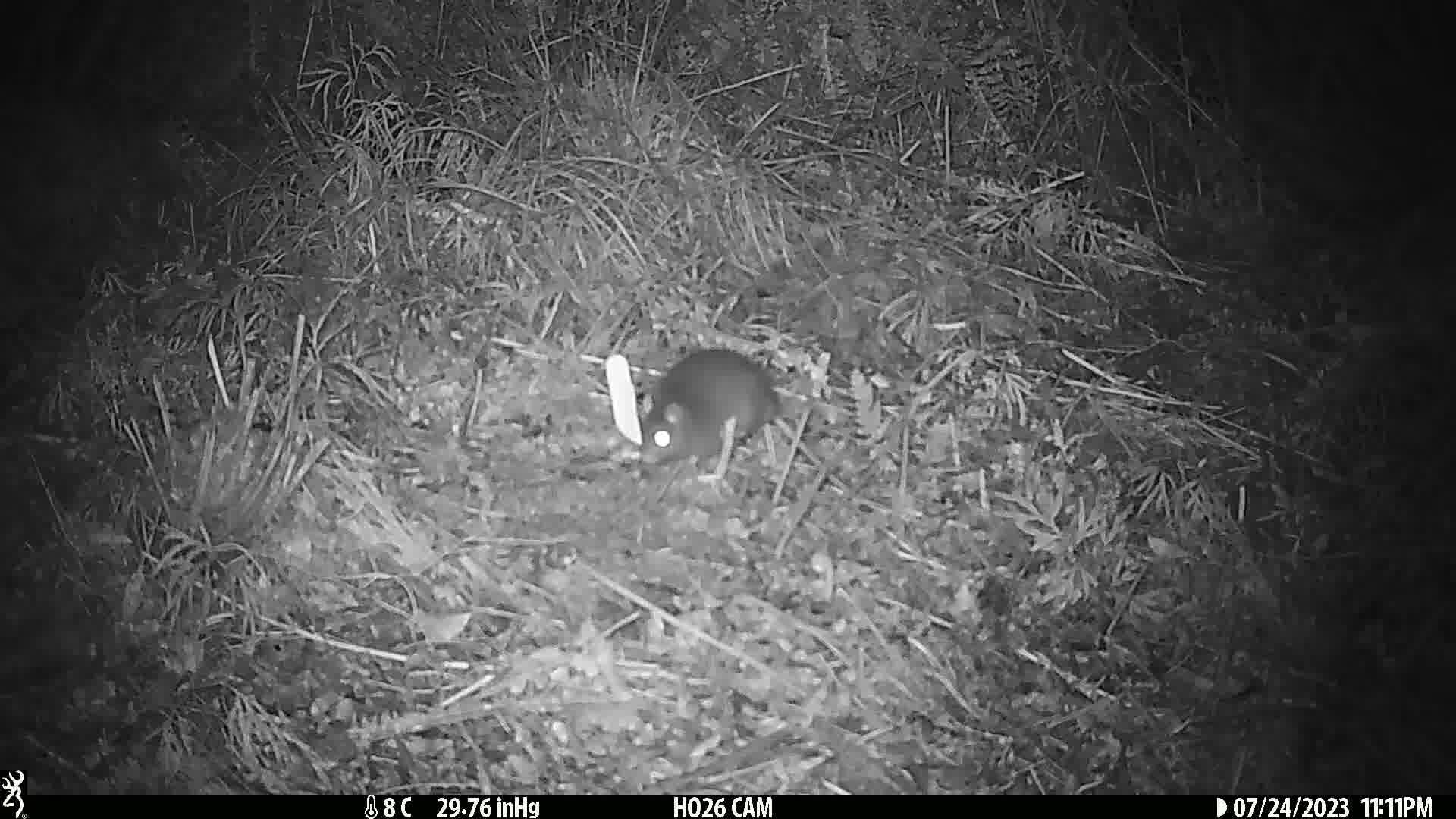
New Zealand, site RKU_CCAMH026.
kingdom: Animalia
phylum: Chordata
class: Mammalia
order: Rodentia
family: Muridae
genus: Rattus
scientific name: Rattus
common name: rat